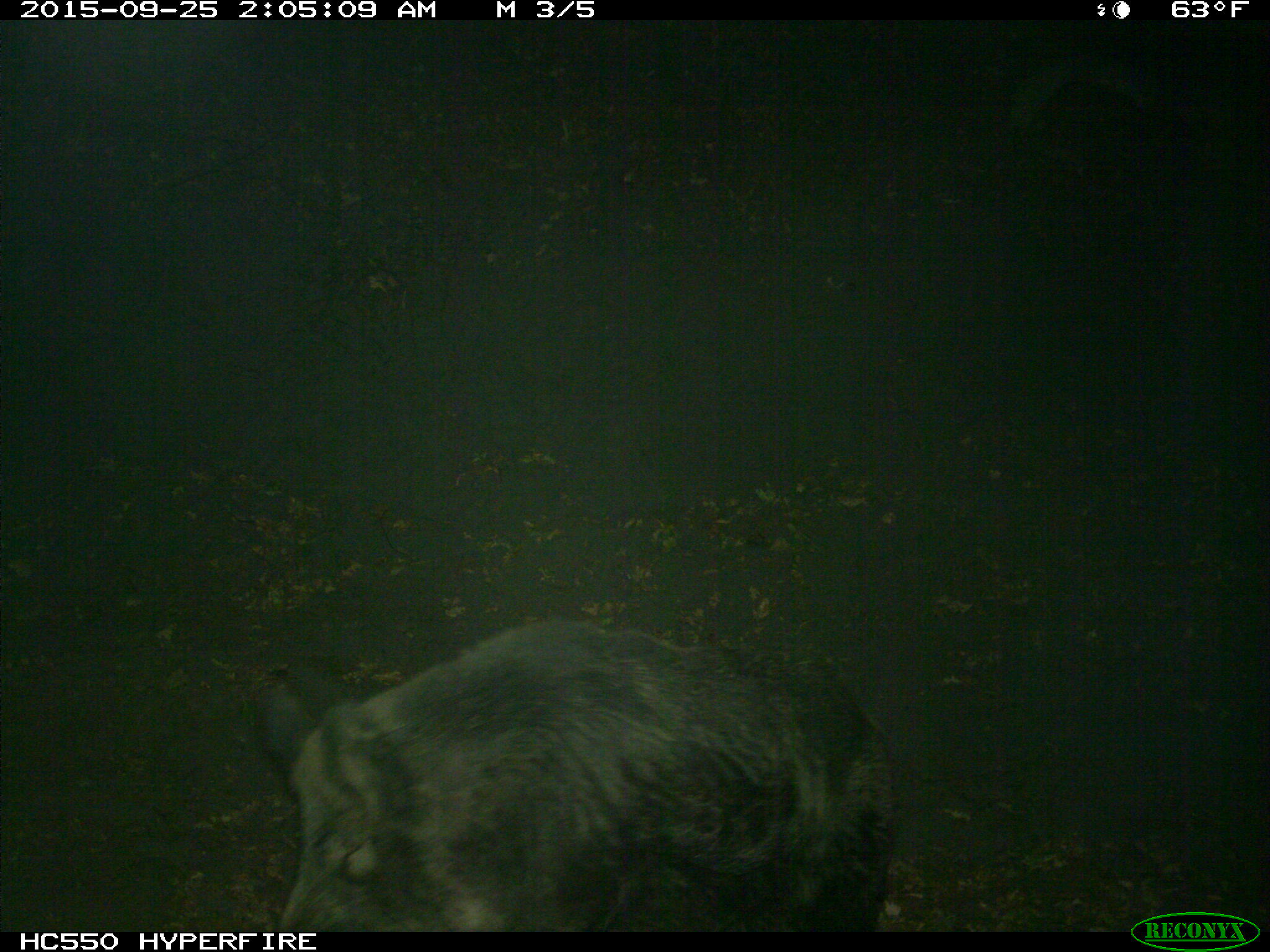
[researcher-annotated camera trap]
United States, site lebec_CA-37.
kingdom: Animalia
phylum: Chordata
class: Mammalia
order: Artiodactyla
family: Suidae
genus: Sus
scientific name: Sus scrofa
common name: wild boar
Sus scrofa (wild boar).